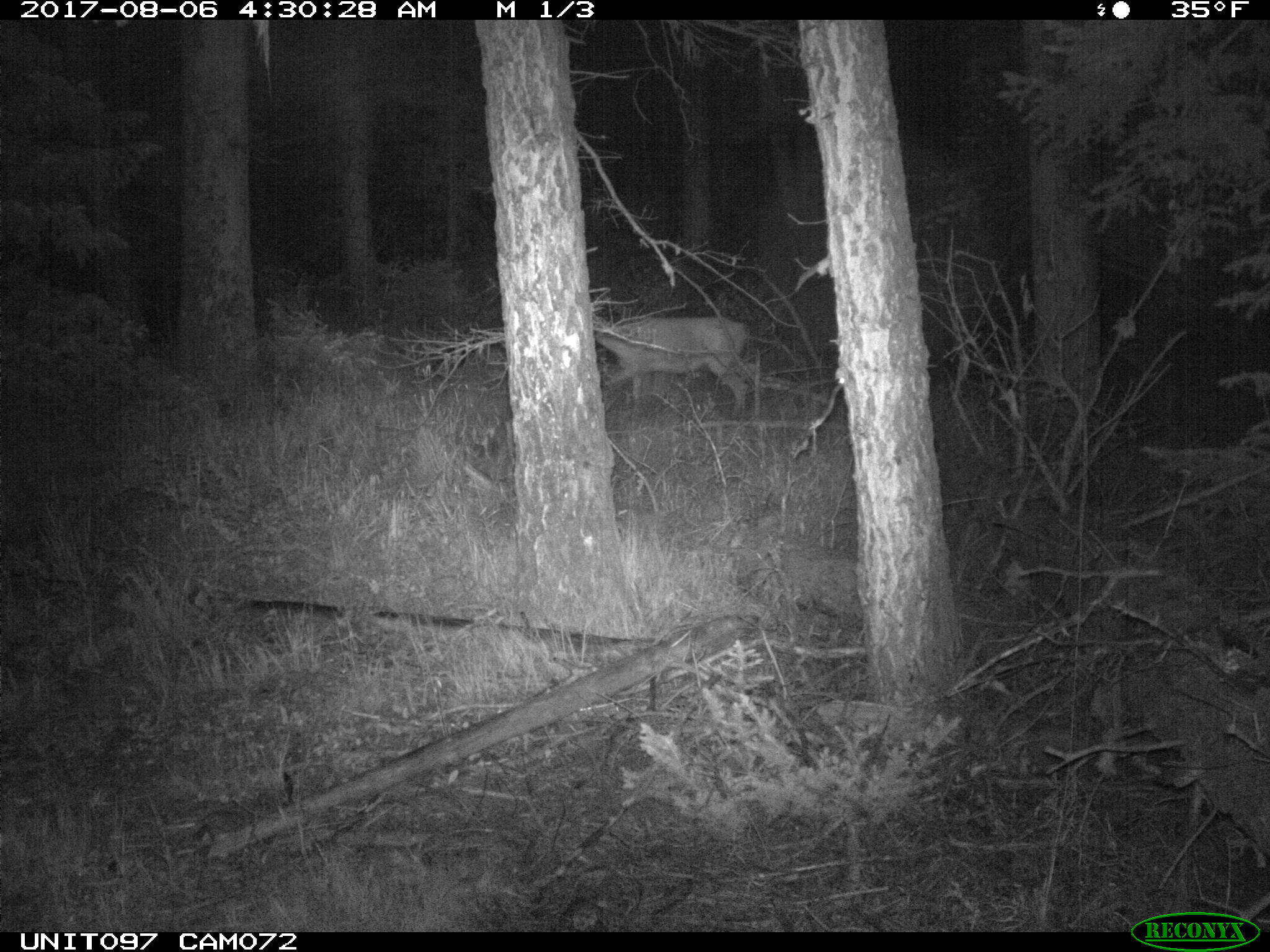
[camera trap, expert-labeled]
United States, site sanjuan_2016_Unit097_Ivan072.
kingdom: Animalia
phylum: Chordata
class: Mammalia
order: Artiodactyla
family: Cervidae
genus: Odocoileus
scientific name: Odocoileus hemionus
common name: mule deer